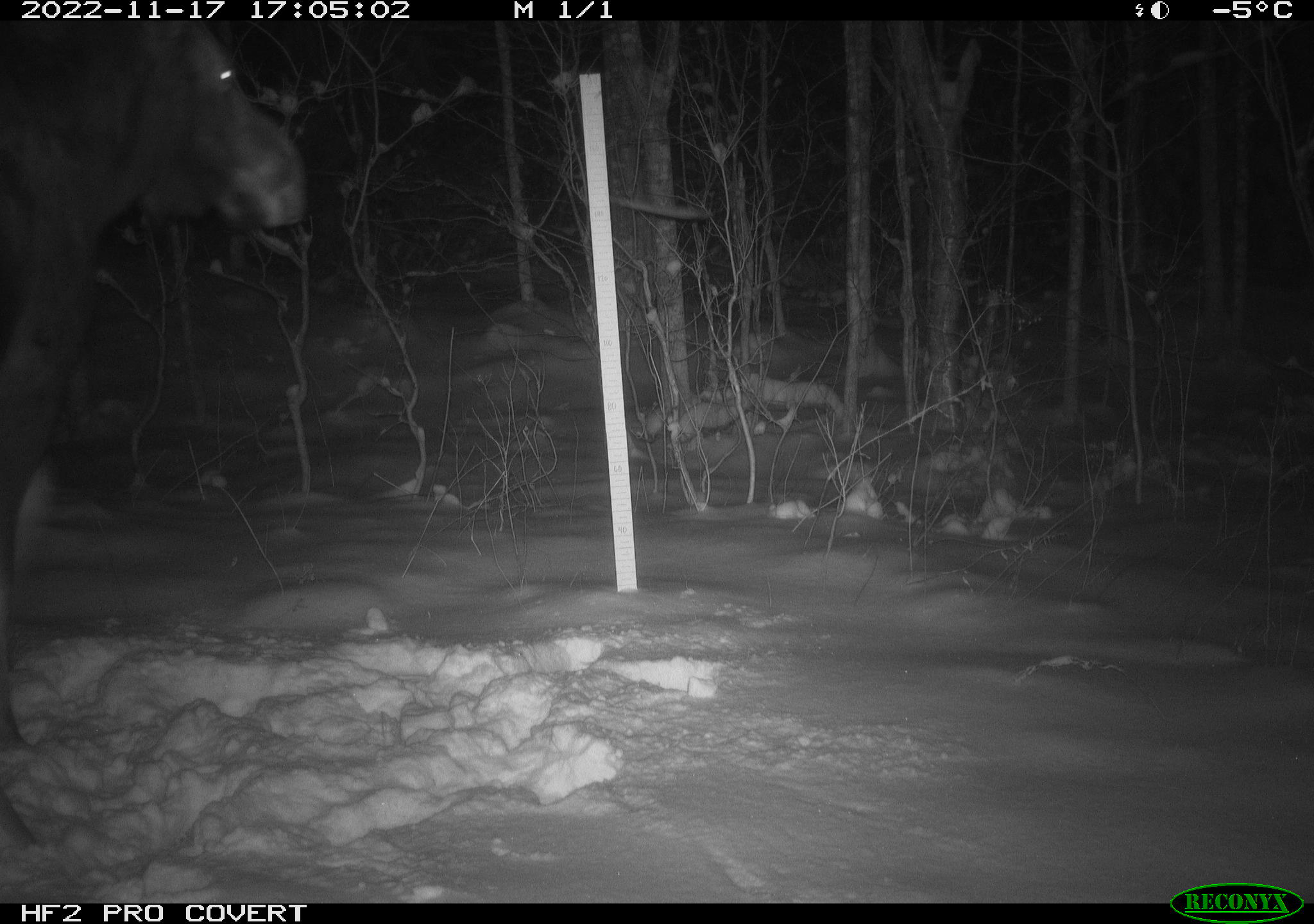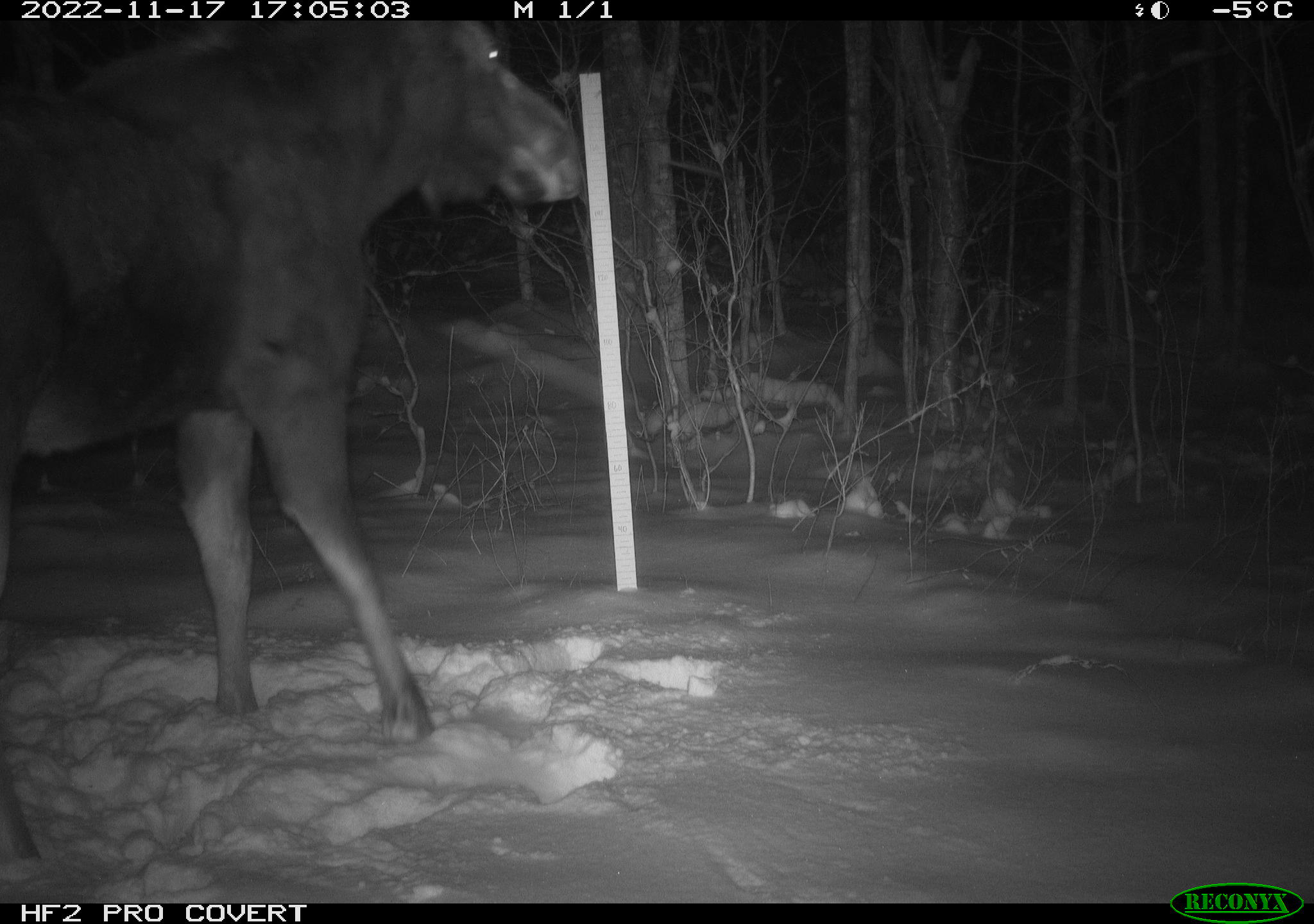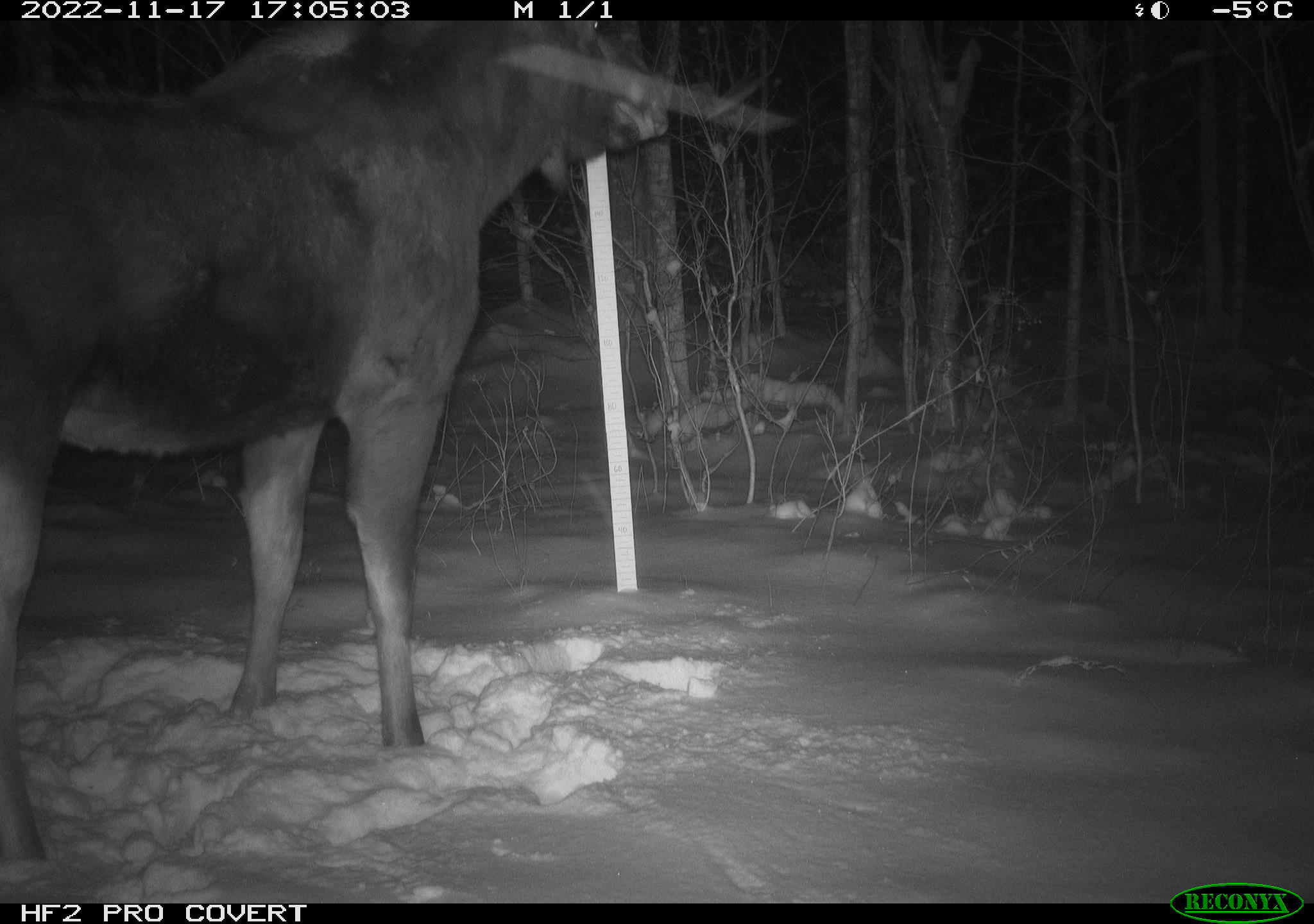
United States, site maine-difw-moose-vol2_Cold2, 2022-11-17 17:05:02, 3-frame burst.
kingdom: Animalia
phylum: Chordata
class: Mammalia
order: Artiodactyla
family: Cervidae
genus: Alces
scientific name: Alces alces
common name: moose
Moose (Alces alces).